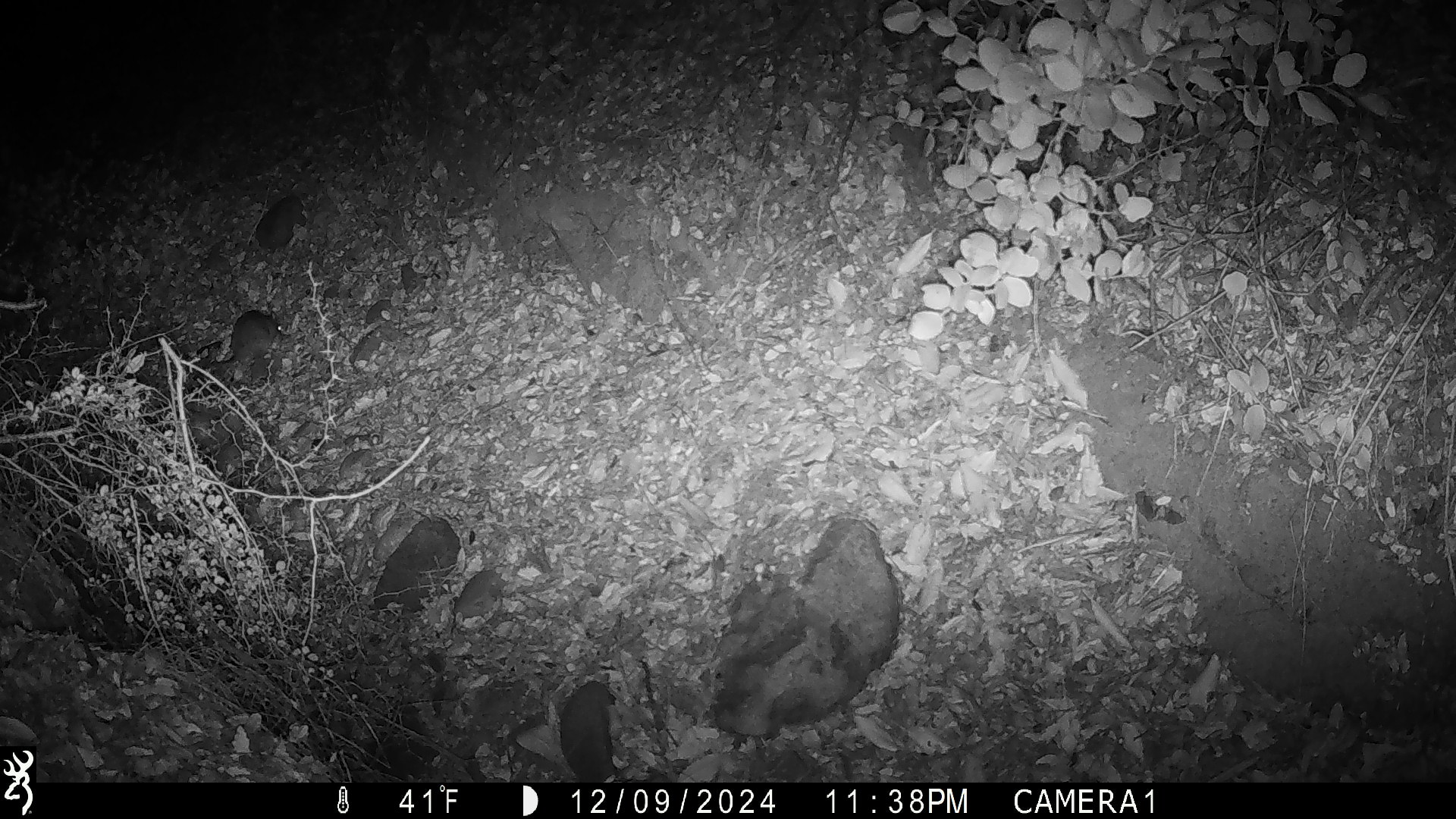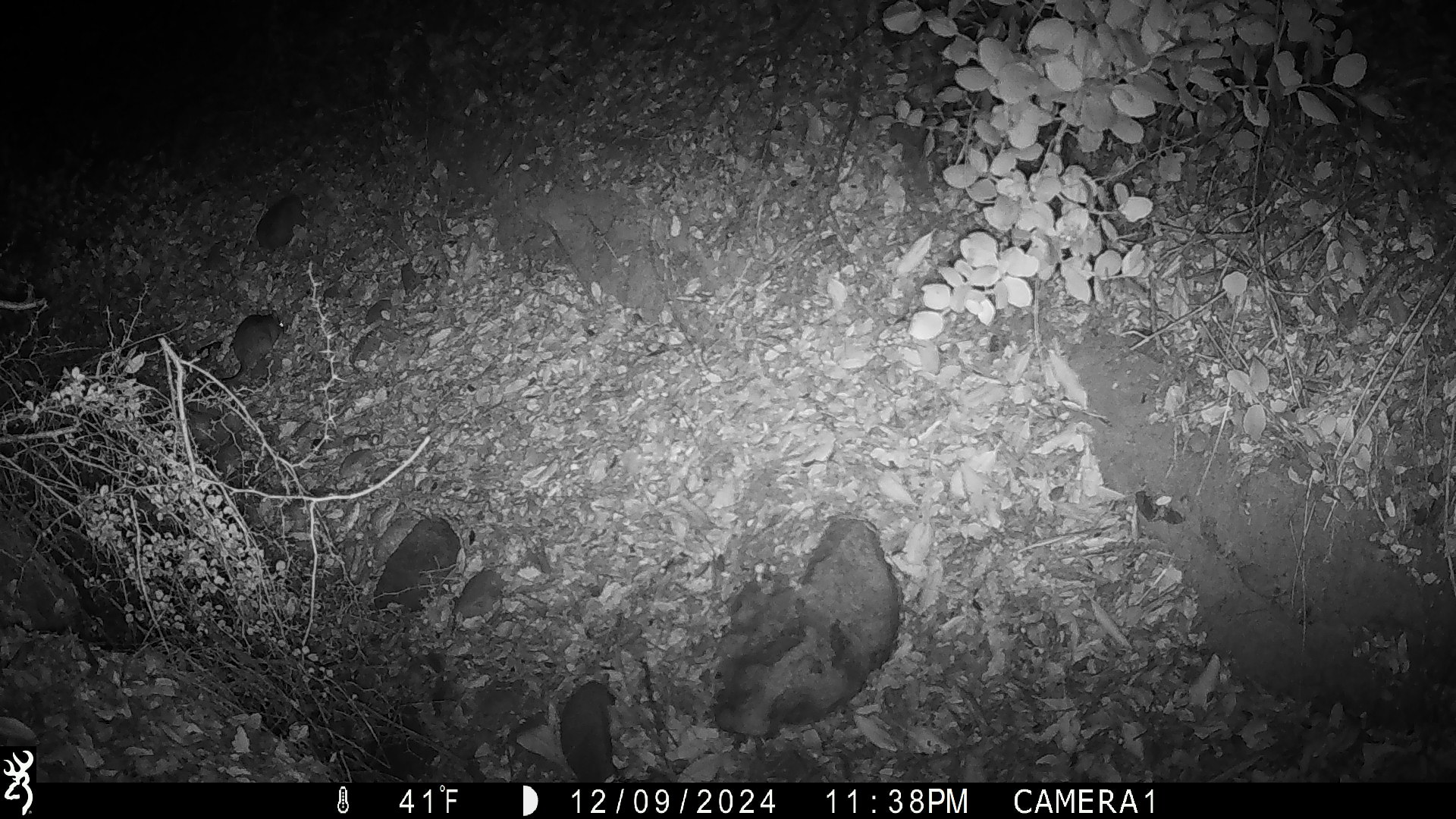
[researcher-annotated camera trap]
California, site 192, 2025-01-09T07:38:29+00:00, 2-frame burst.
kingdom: Animalia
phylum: Chordata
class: Mammalia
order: Rodentia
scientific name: Rodentia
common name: mouse or rat